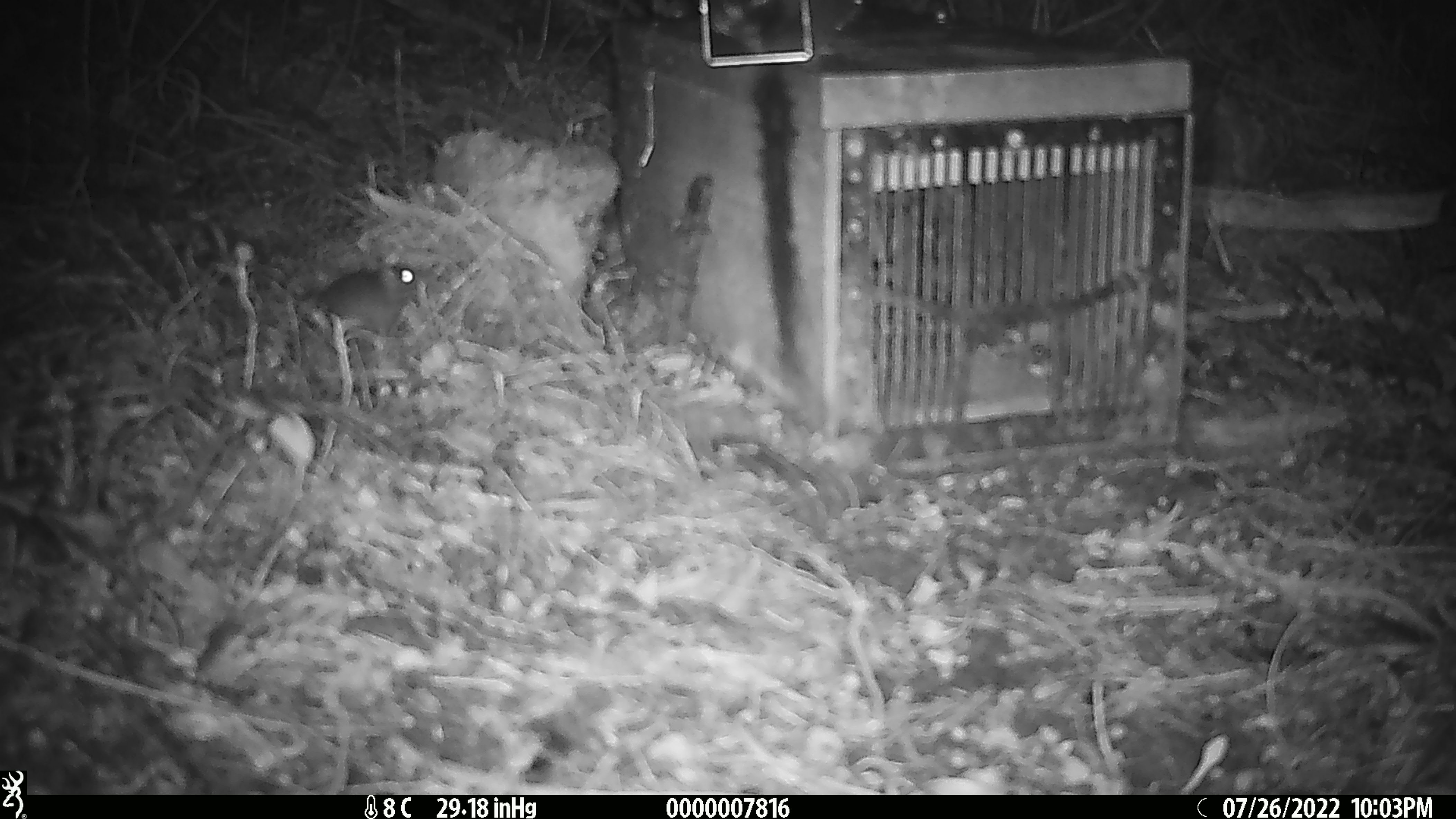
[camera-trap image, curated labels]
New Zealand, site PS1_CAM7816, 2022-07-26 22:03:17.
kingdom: Animalia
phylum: Chordata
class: Mammalia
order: Rodentia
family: Muridae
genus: Mus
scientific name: Mus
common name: mouse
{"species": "mouse (Mus)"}